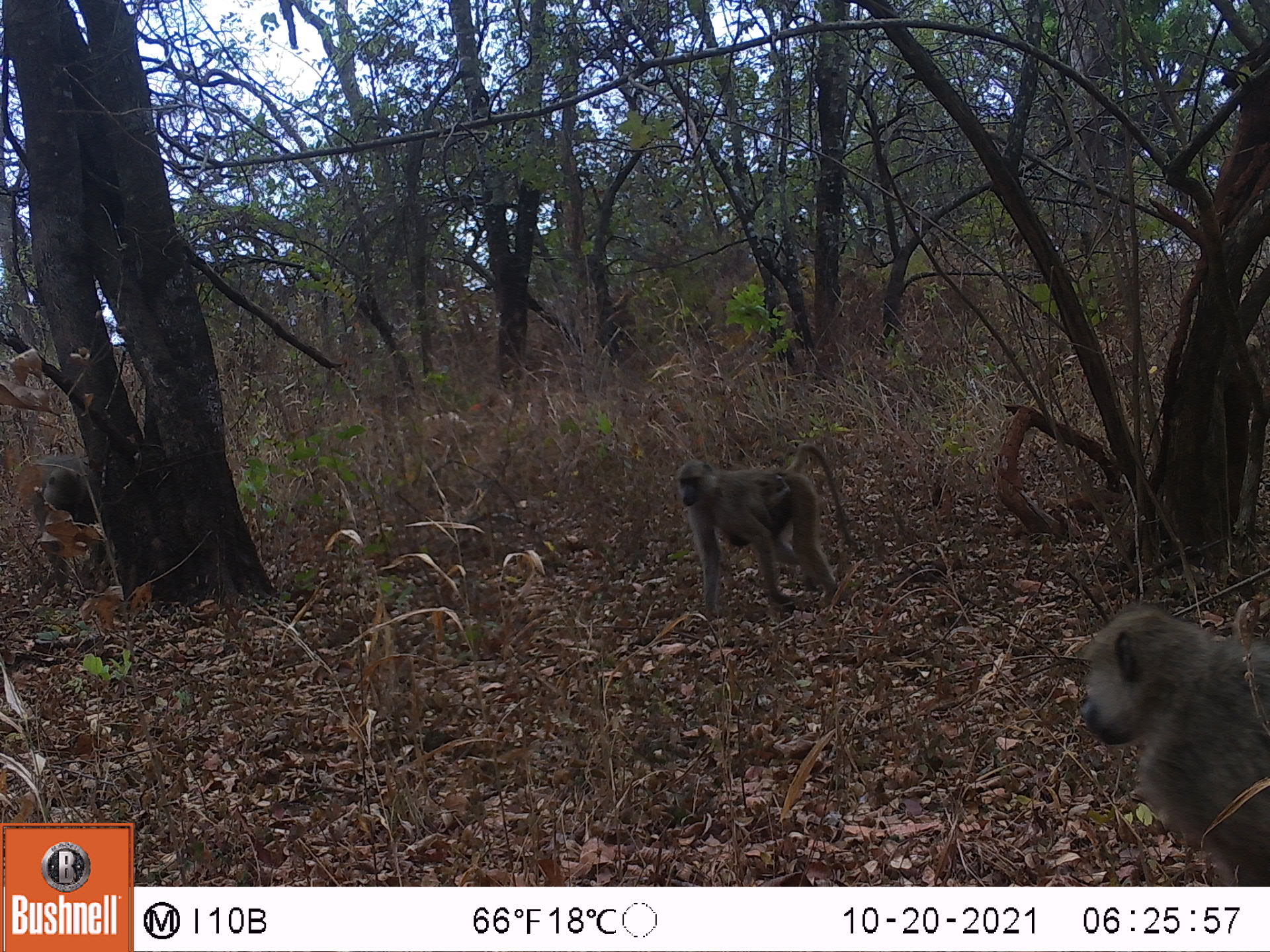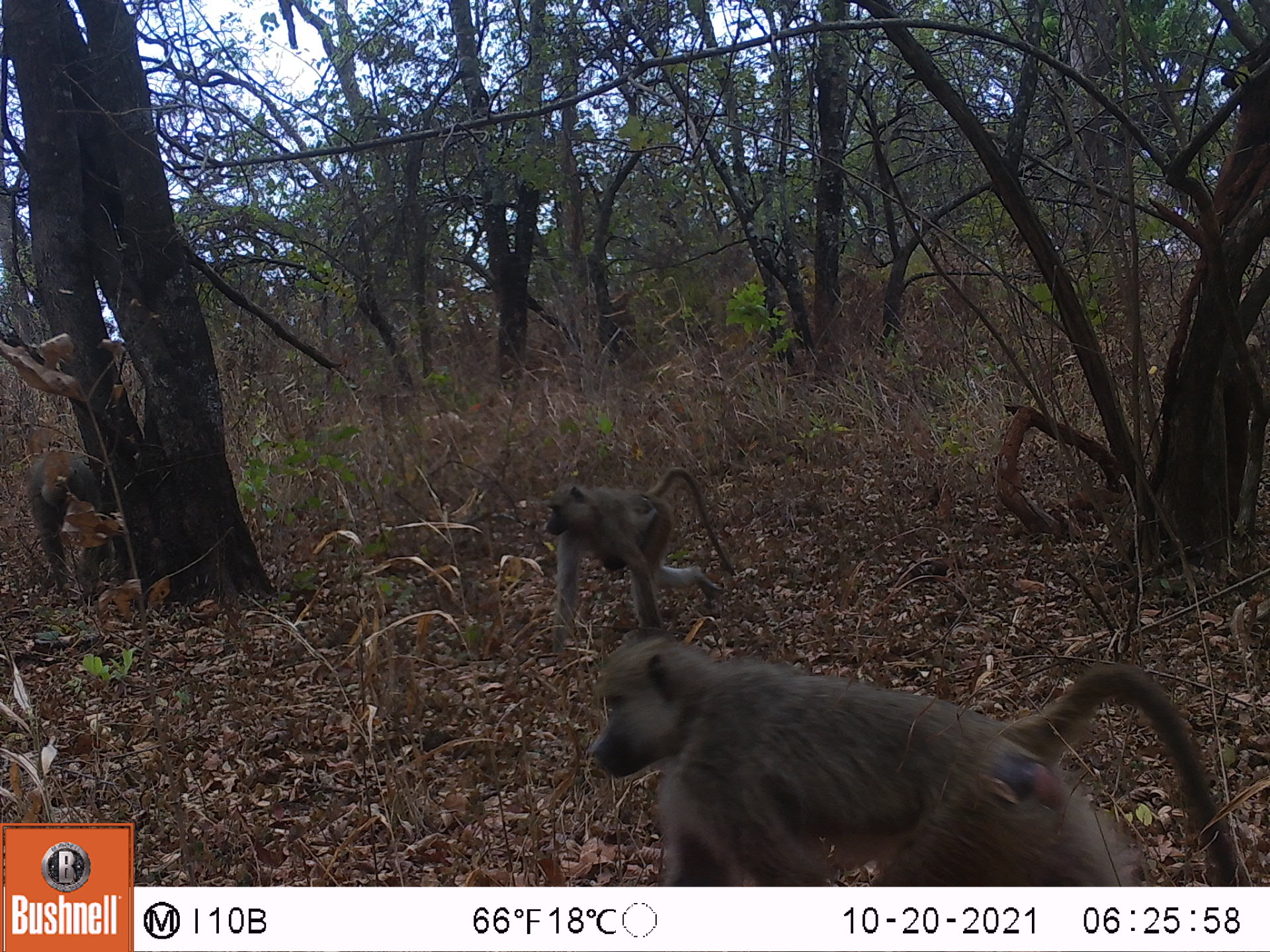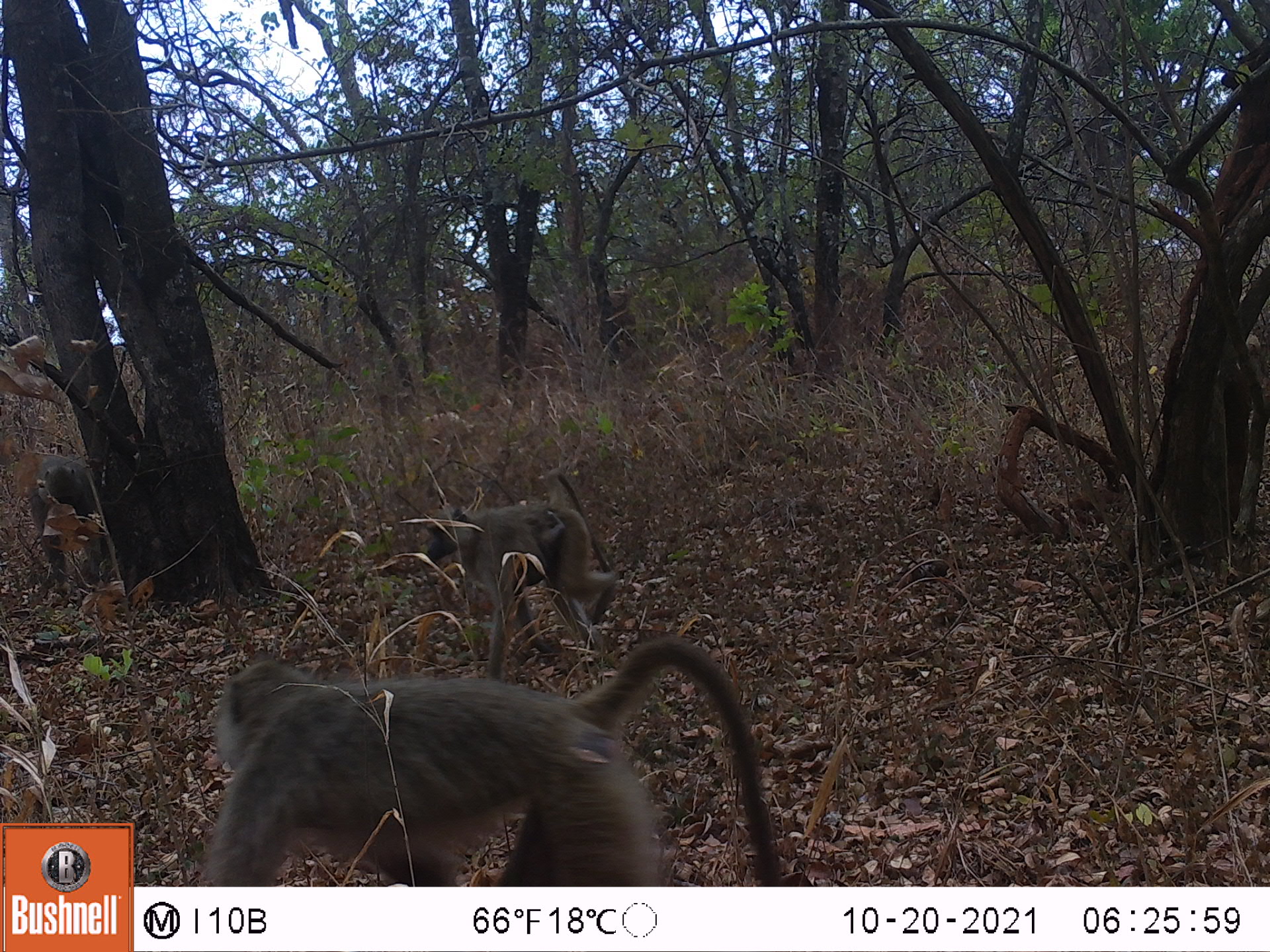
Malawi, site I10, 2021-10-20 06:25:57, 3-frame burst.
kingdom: Animalia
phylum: Chordata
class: Mammalia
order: Primates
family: Cercopithecidae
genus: Papio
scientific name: Papio cynocephalus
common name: yellow baboon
Yellow baboon (Papio cynocephalus), count 3.